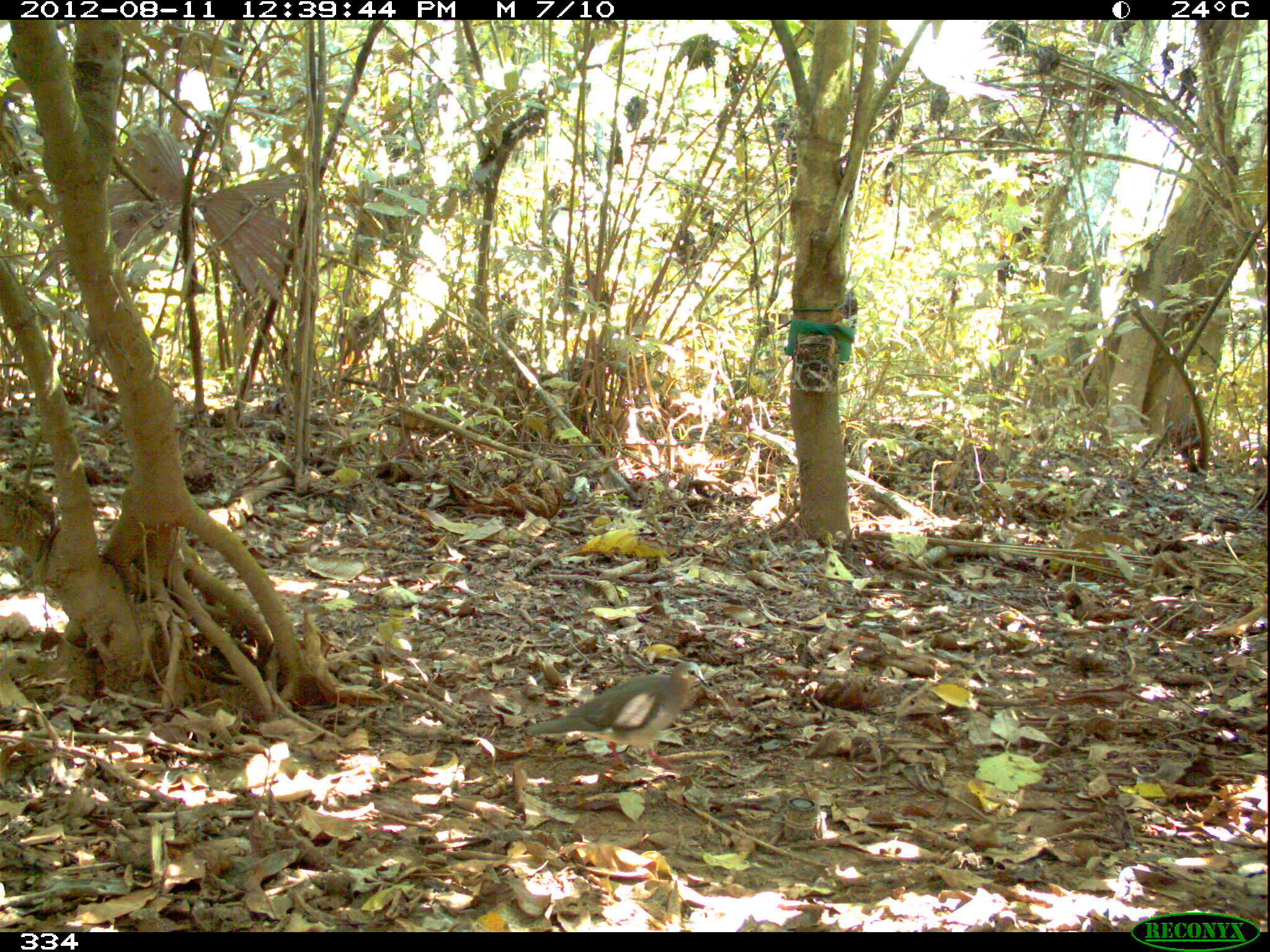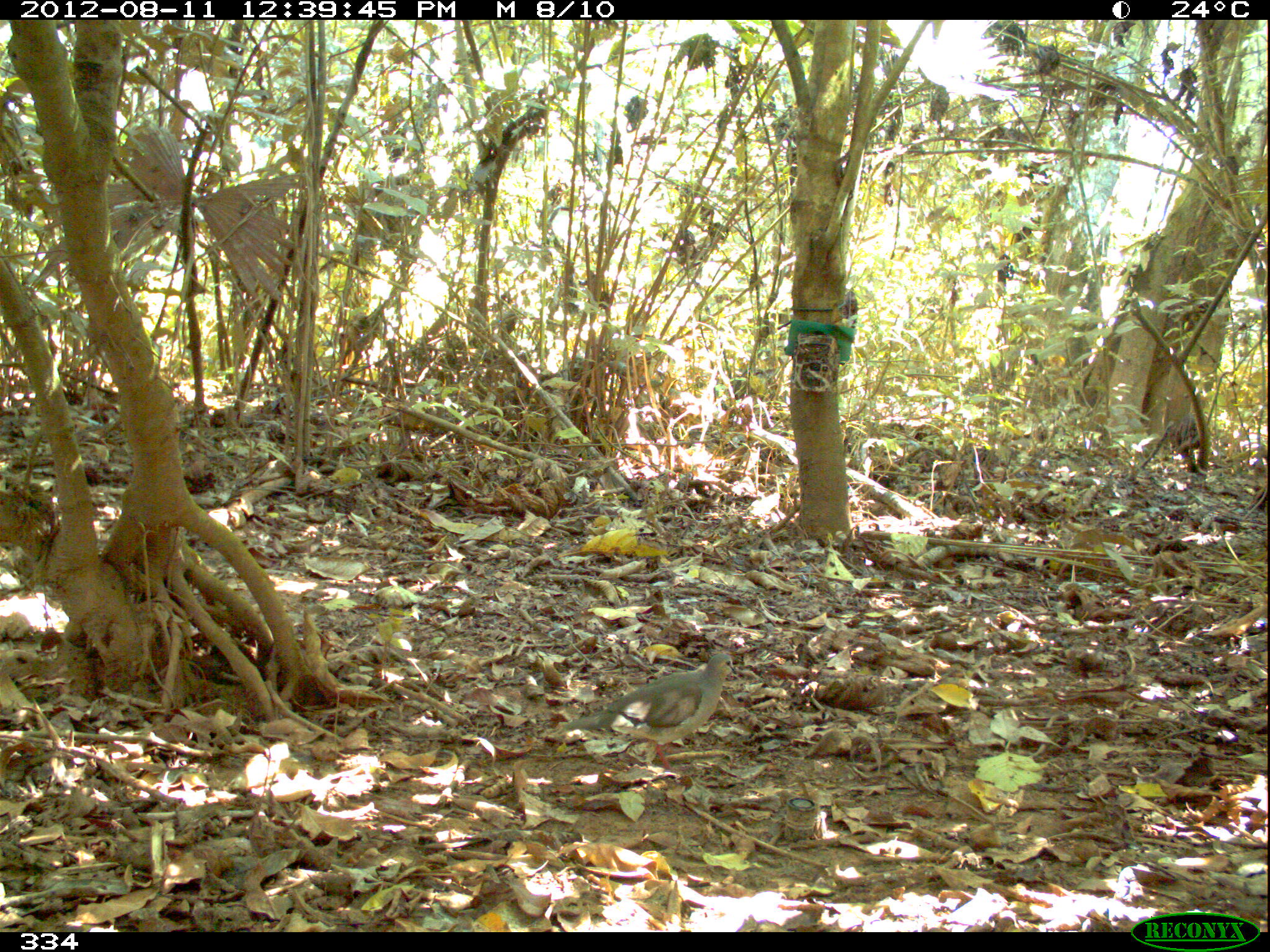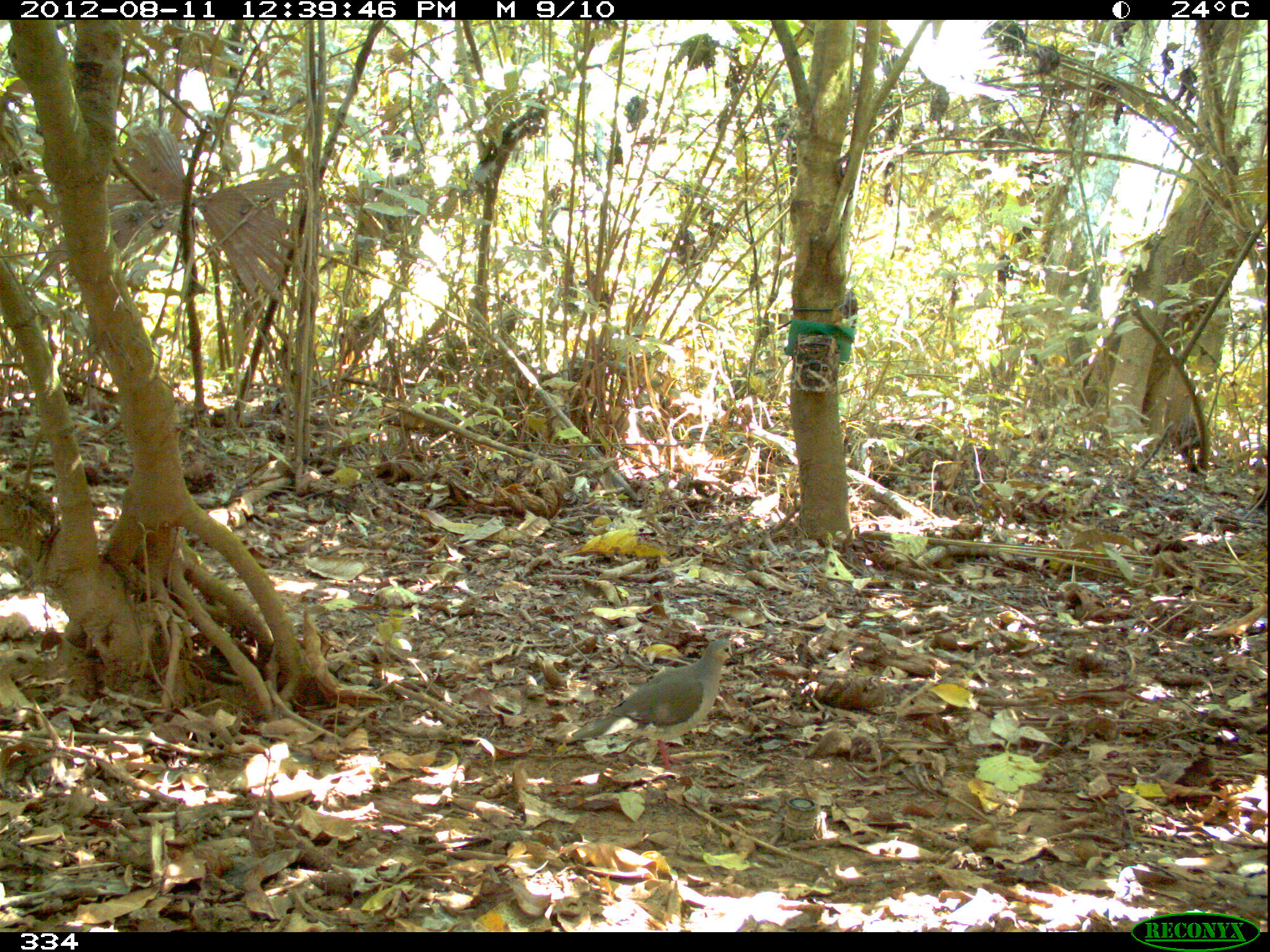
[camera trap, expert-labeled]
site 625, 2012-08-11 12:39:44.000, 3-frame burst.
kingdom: Animalia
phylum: Chordata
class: Aves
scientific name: Aves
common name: bird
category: unknown bird